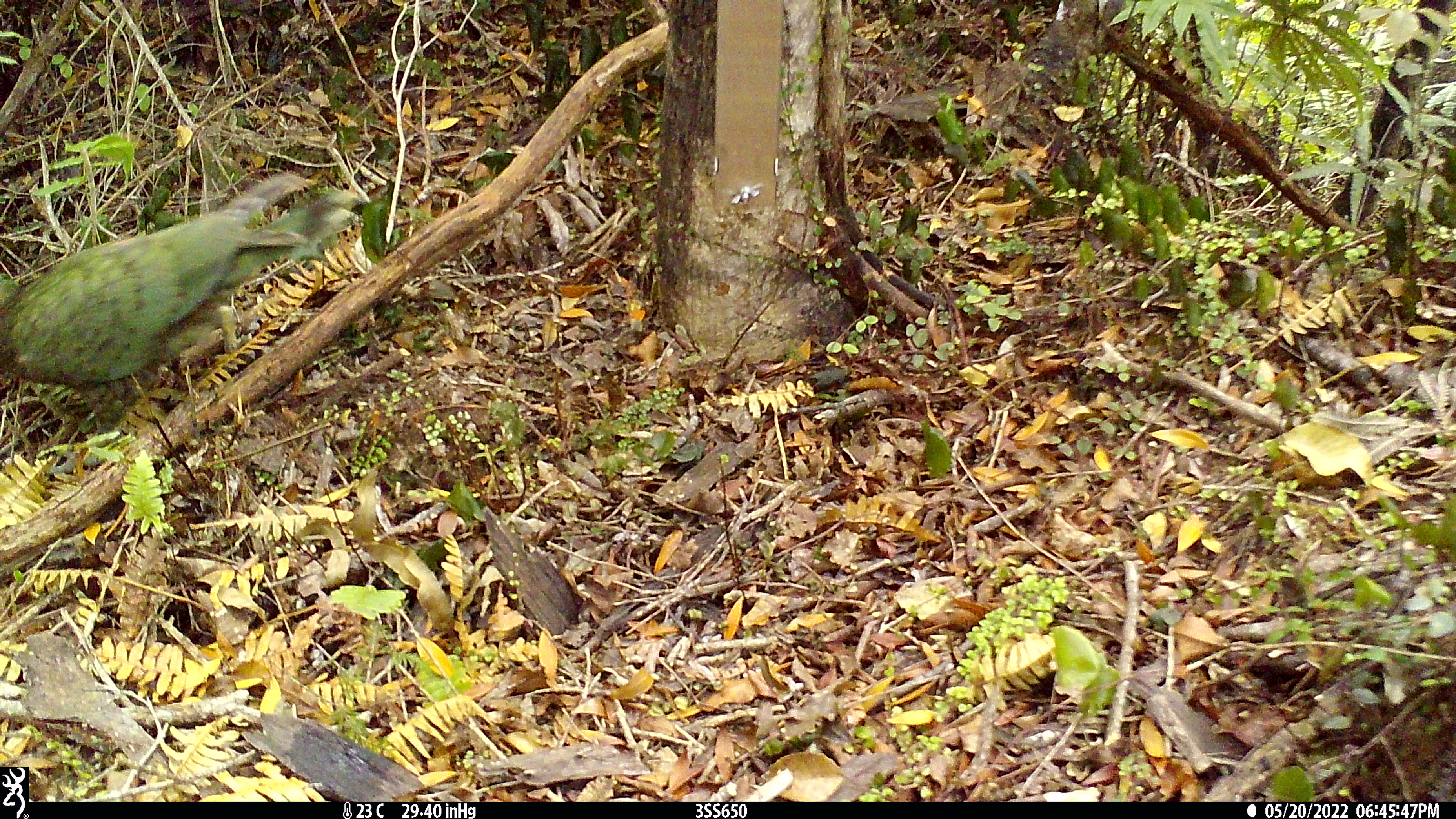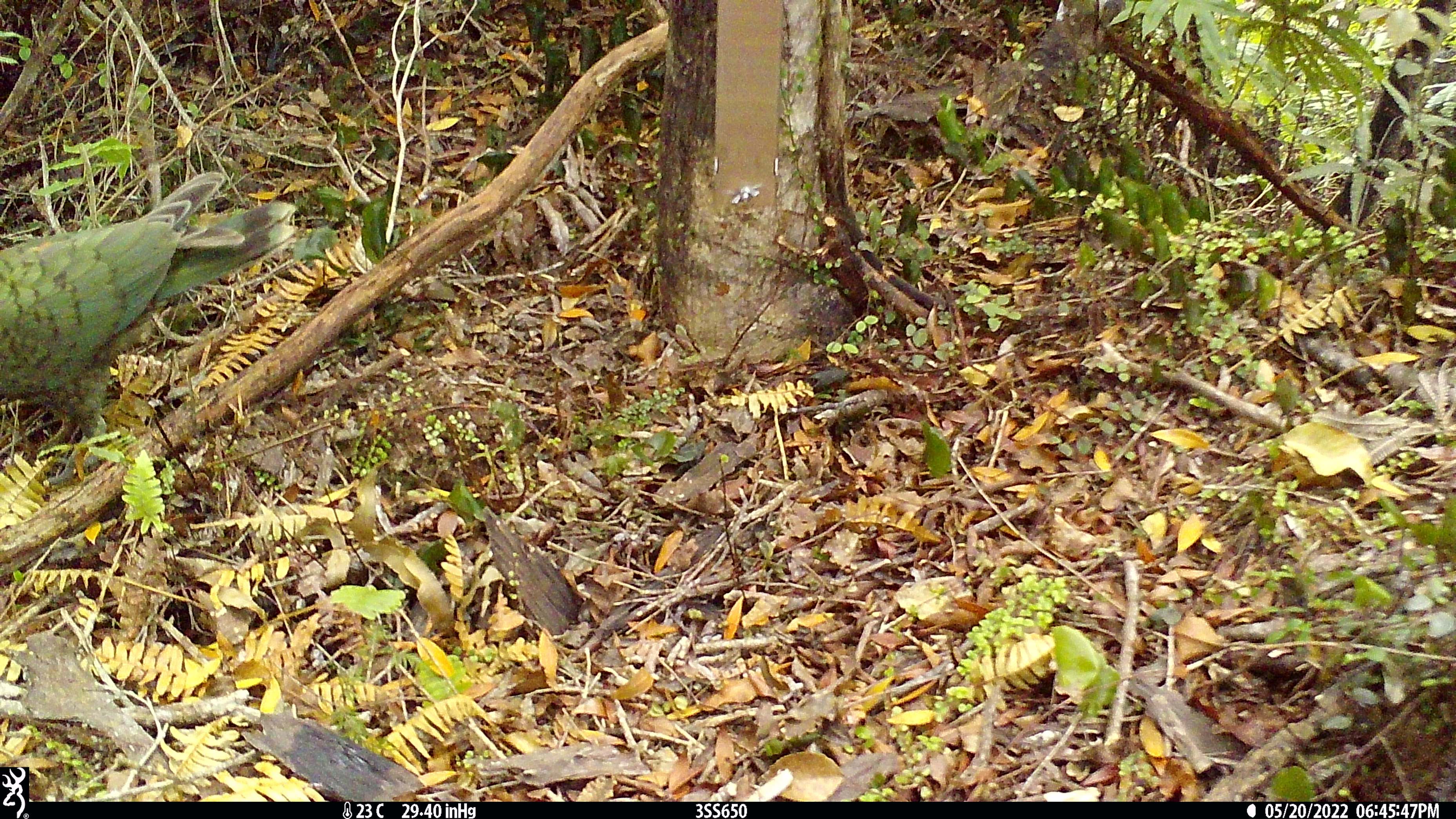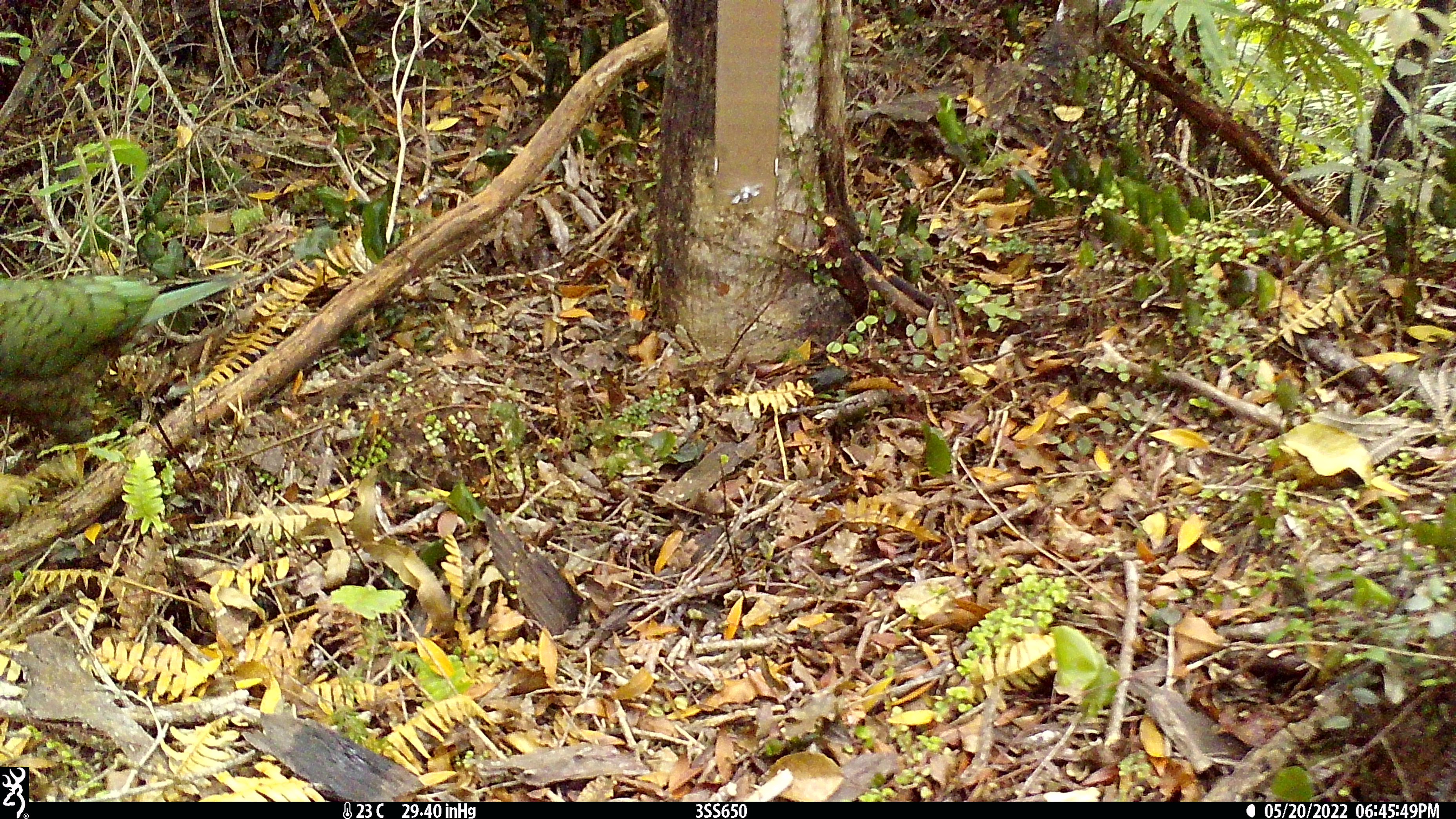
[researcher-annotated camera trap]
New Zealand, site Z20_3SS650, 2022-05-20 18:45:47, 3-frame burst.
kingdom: Animalia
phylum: Chordata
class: Aves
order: Psittaciformes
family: Strigopidae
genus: Nestor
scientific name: Nestor notabilis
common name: kea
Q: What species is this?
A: Kea (Nestor notabilis).